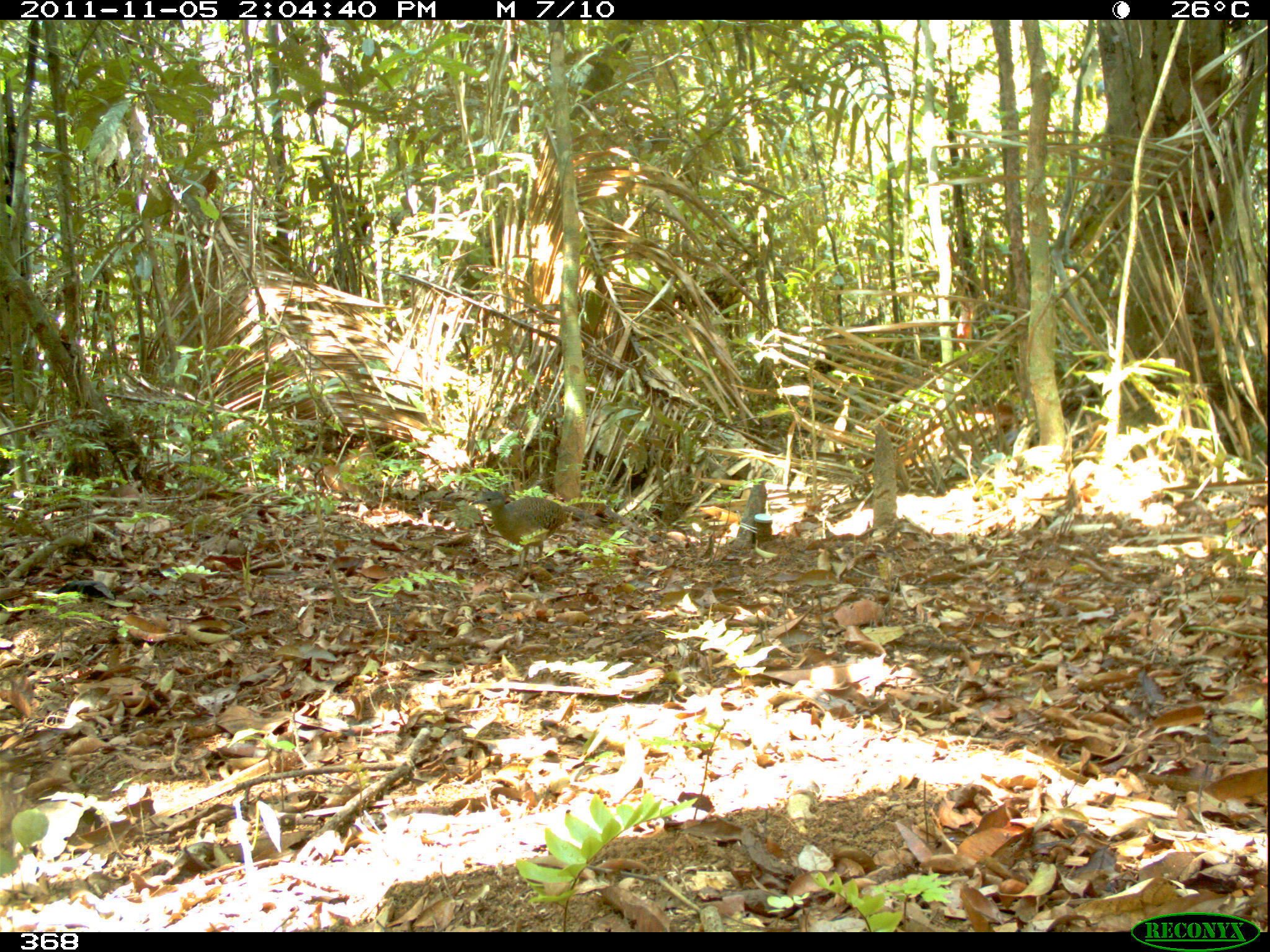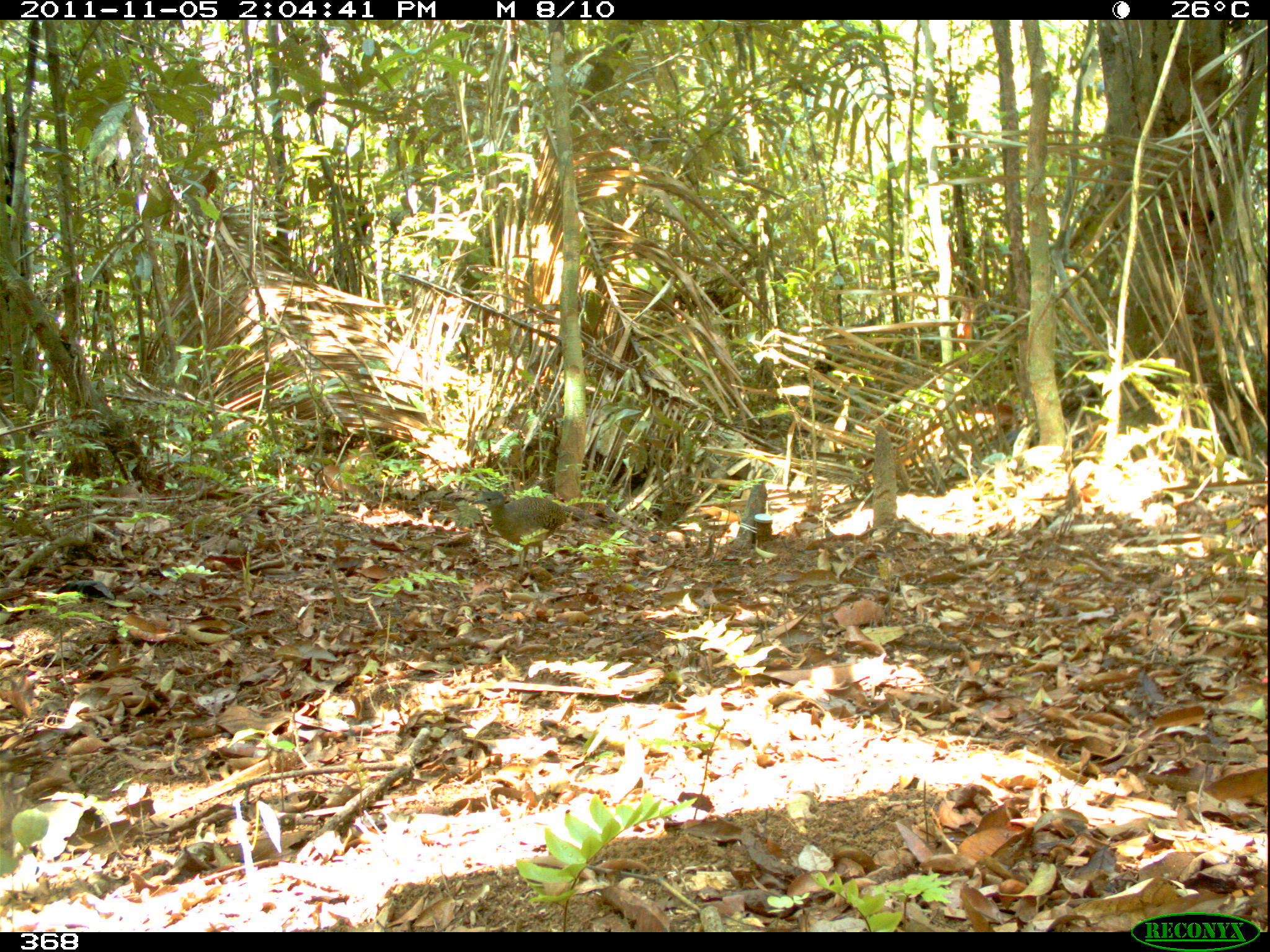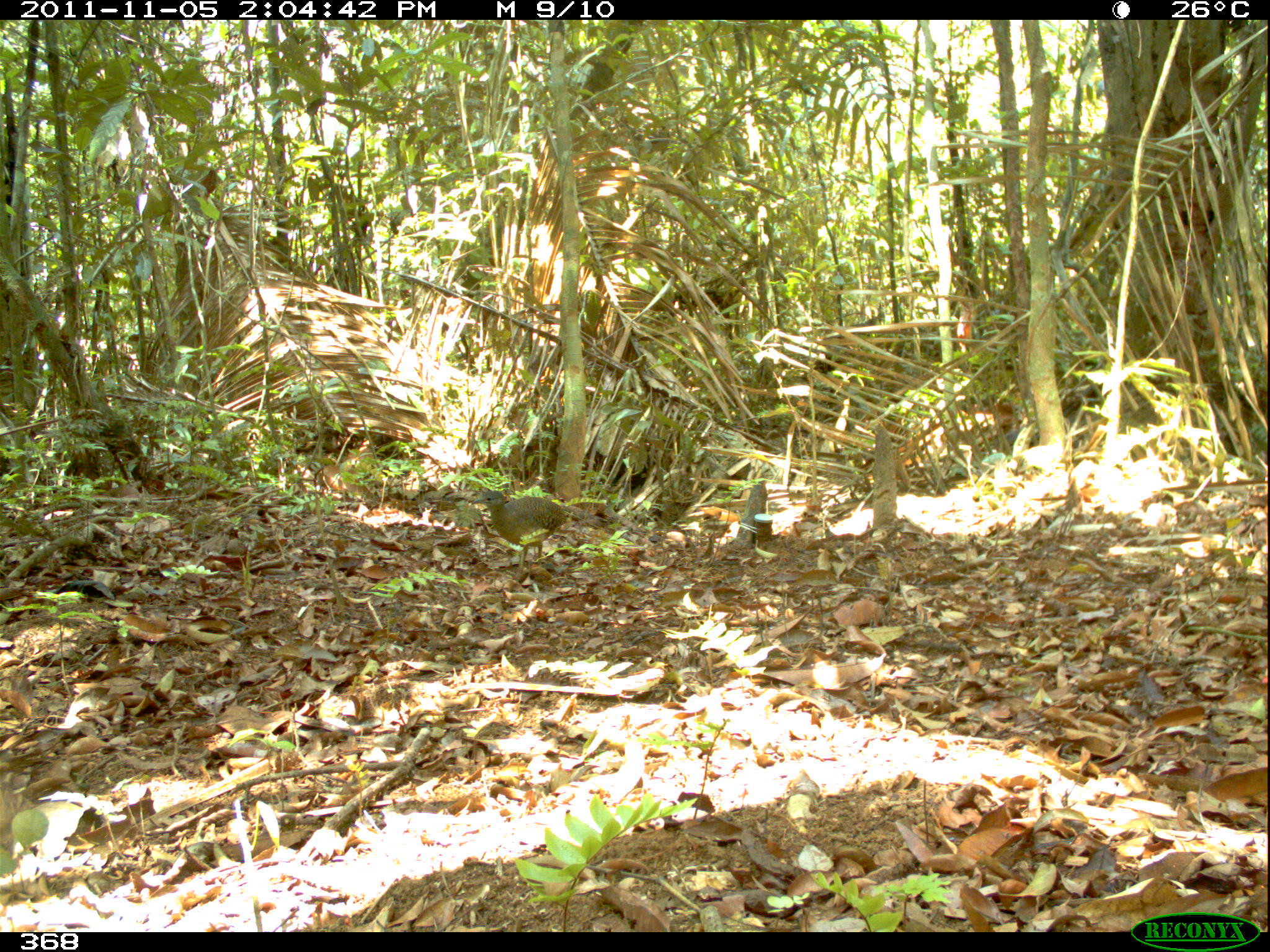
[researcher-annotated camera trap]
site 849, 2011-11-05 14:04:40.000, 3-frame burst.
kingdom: Animalia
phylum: Chordata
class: Aves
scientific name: Aves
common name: bird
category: unknown bird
Unknown bird (bird) (Aves).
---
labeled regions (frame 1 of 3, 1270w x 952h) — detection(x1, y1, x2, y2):
unknown bird: detection(471, 490, 567, 571)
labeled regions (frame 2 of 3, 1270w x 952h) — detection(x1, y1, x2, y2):
unknown bird: detection(470, 490, 568, 570)